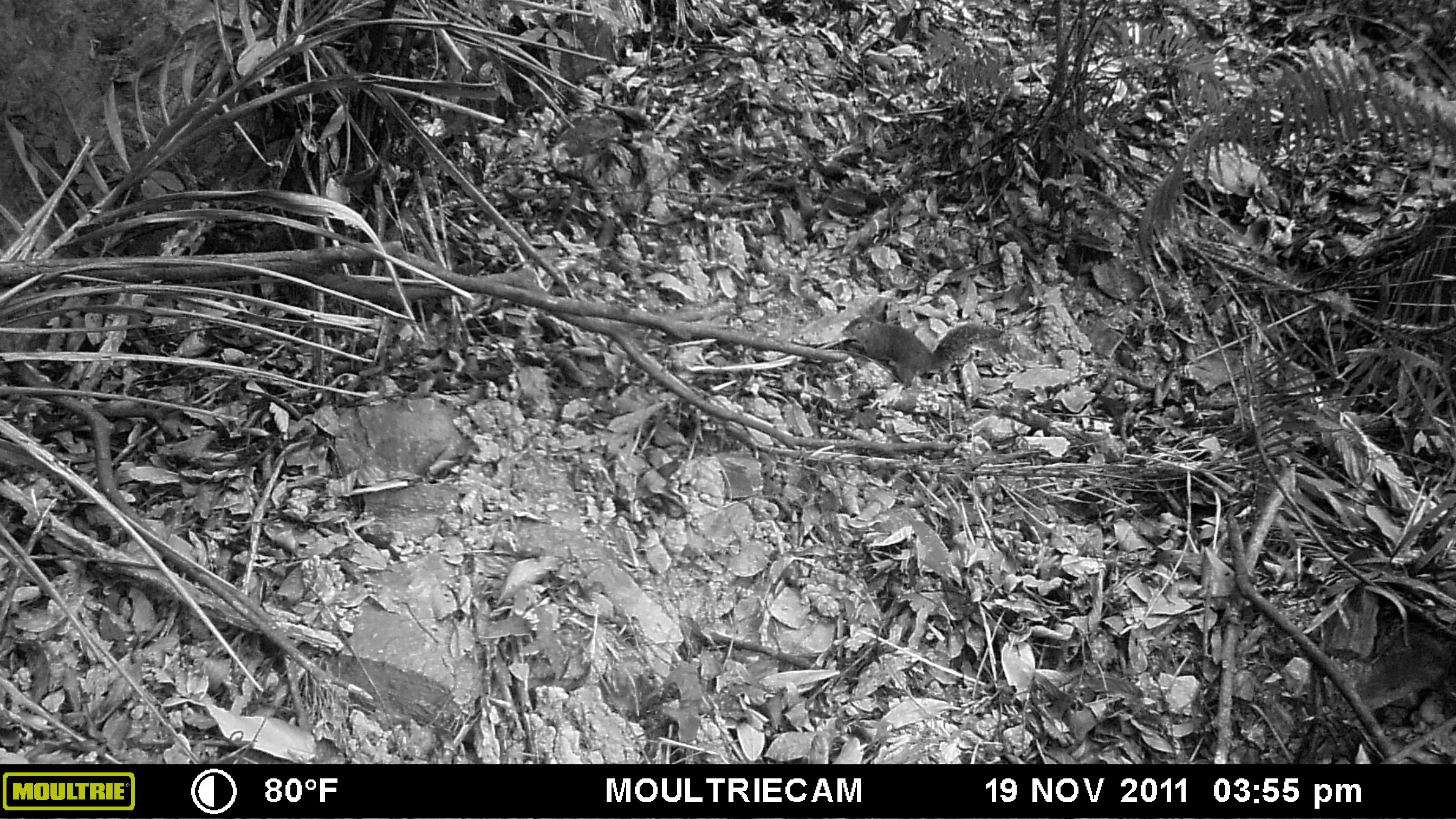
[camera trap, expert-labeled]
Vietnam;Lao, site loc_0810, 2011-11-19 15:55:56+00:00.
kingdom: Animalia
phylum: Chordata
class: Mammalia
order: Rodentia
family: Sciuridae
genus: Dremomys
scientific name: Dremomys rufigenis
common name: red-cheeked squirrel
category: red cheeked squirrel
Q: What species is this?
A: Red cheeked squirrel (red-cheeked squirrel) (Dremomys rufigenis).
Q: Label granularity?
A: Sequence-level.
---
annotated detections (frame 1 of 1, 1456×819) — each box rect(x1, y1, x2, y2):
red cheeked squirrel: rect(841, 316, 1004, 389)